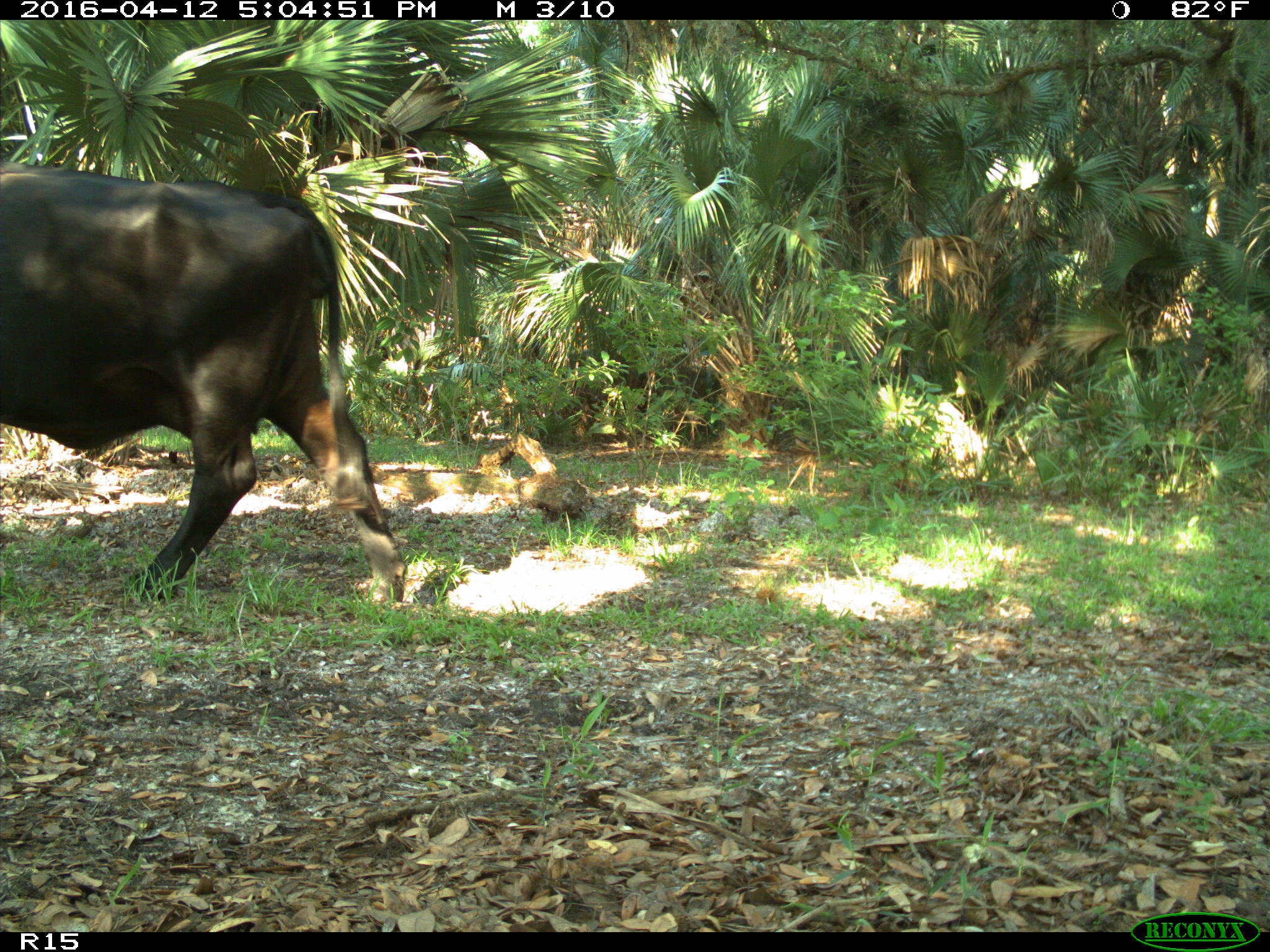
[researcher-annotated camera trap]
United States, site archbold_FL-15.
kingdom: Animalia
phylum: Chordata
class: Mammalia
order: Artiodactyla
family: Bovidae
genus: Bos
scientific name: Bos taurus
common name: domestic cow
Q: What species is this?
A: Bos taurus (domestic cow).